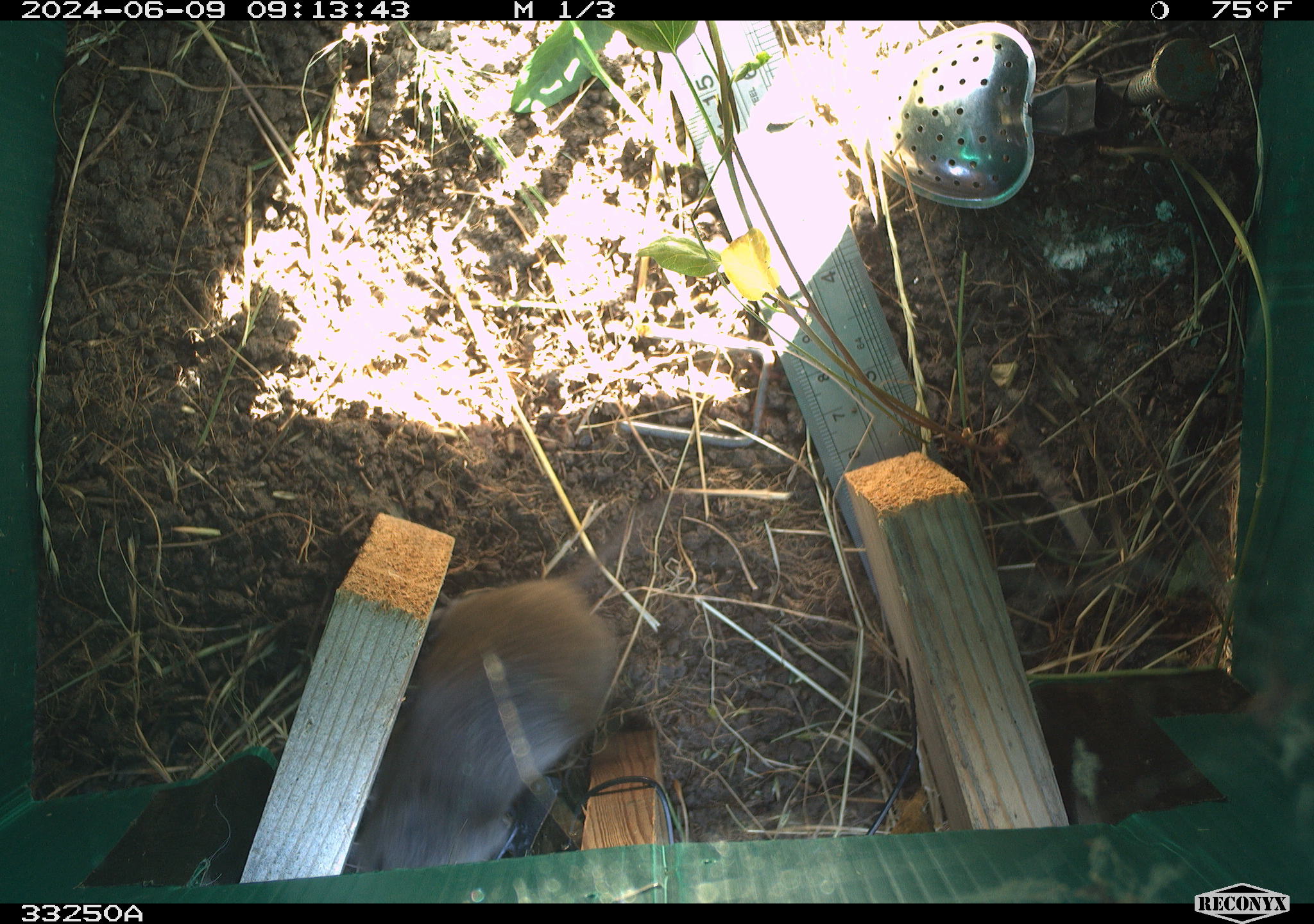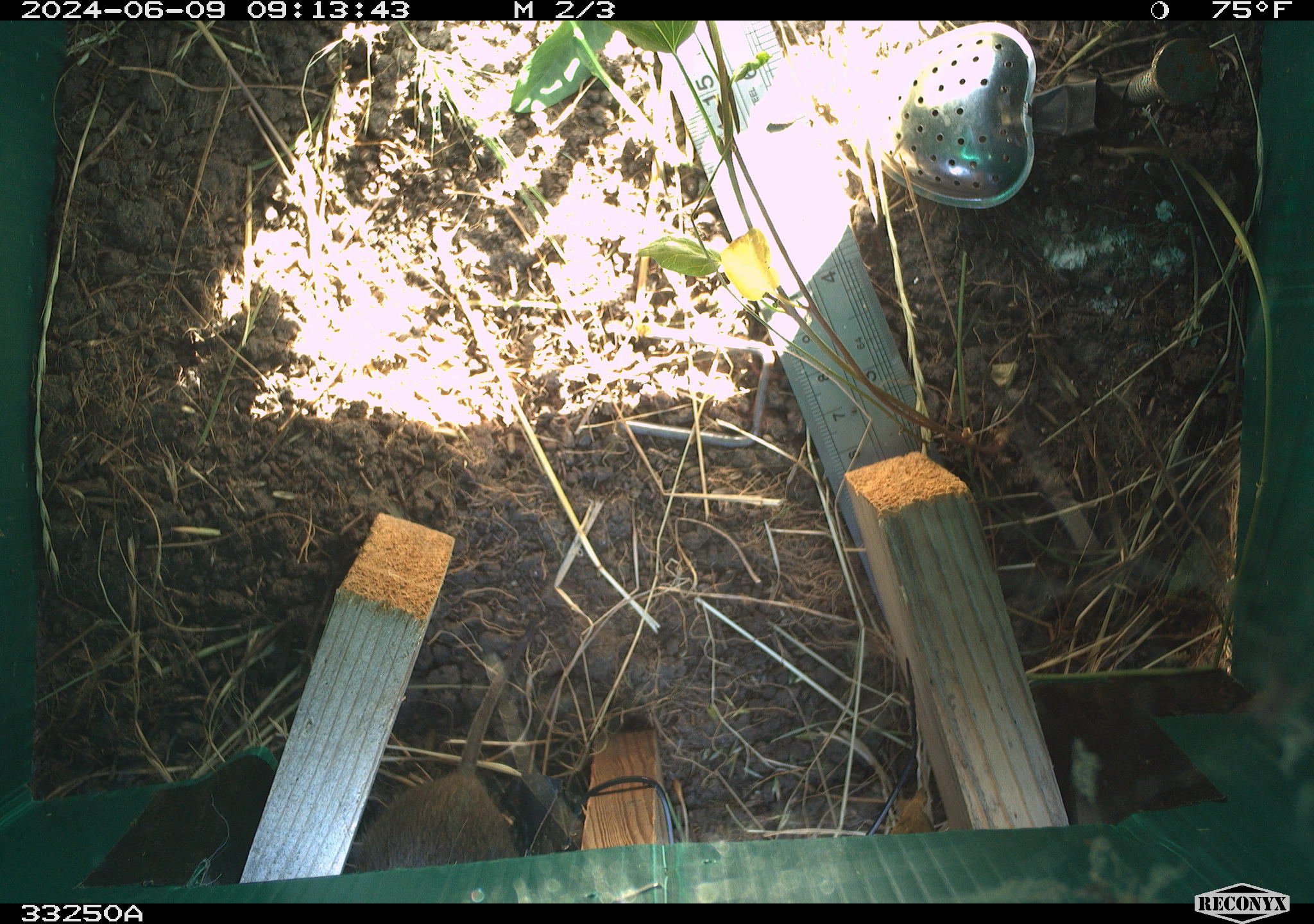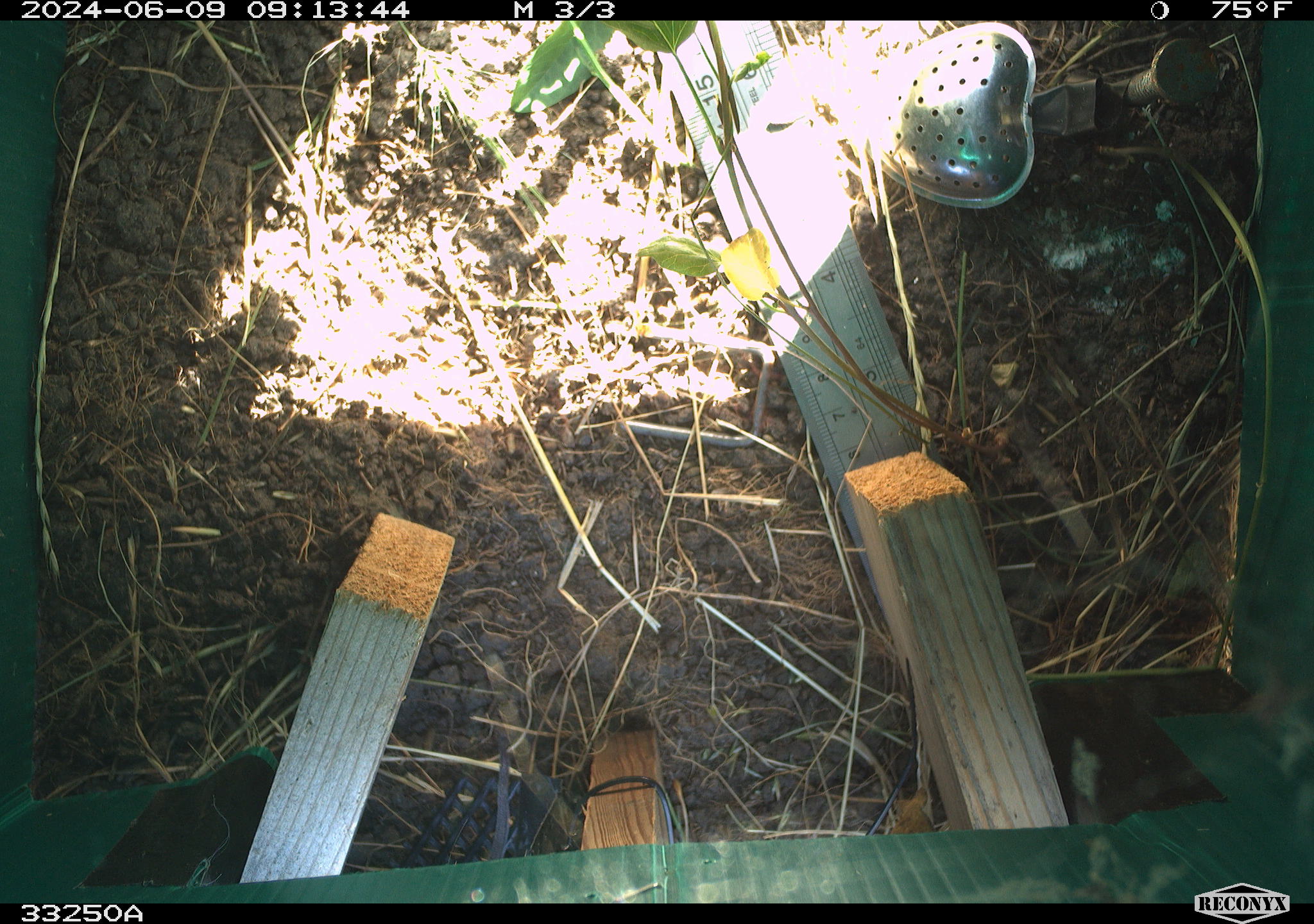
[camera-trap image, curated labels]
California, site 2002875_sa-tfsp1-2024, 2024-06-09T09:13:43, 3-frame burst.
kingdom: Animalia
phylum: Chordata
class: Mammalia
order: Rodentia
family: Cricetidae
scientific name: Arvicolinae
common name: voles, lemmings, and muskrats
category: arvicolinae subfamily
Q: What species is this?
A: Arvicolinae subfamily (voles, lemmings, and muskrats) (Arvicolinae).